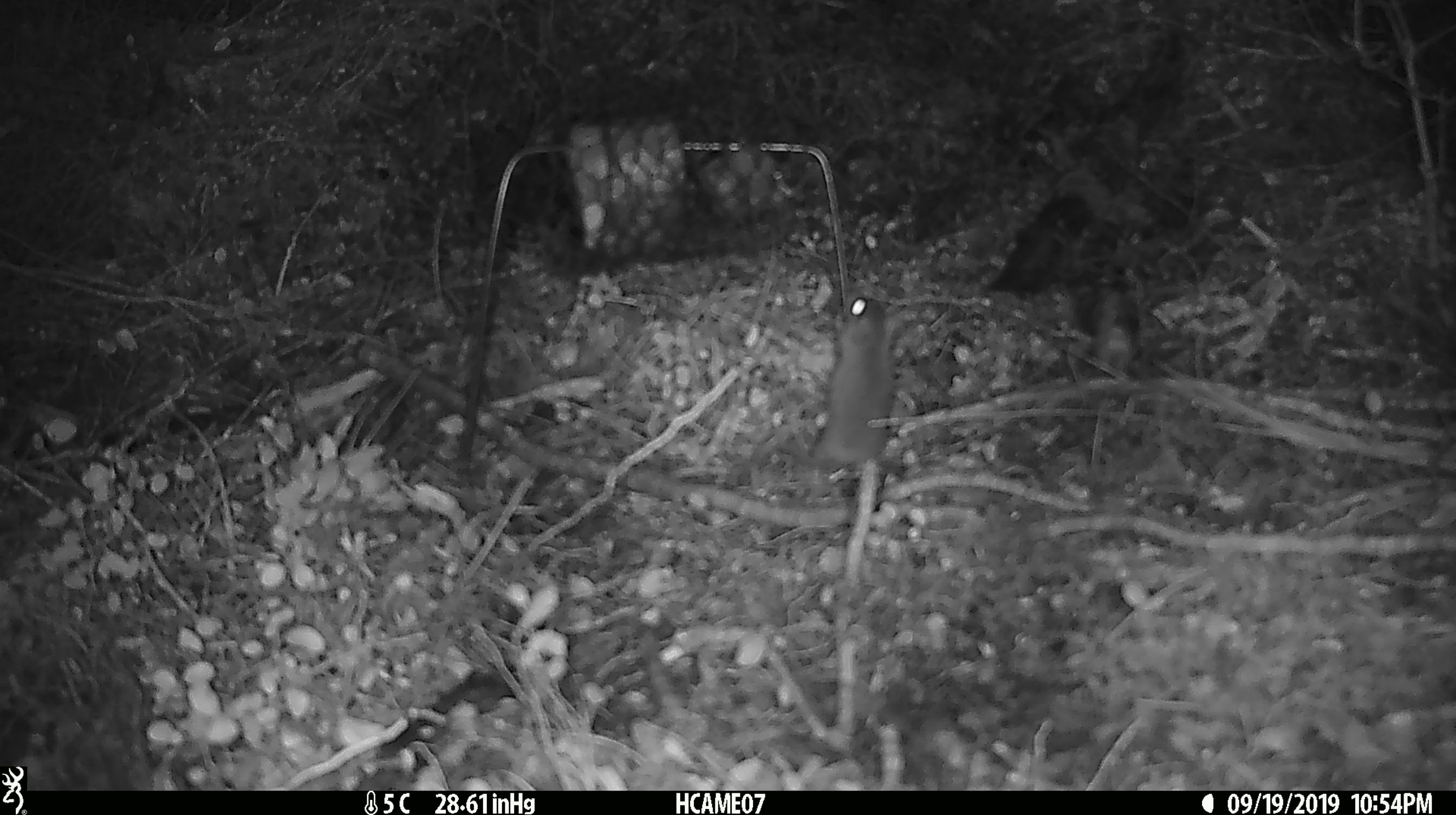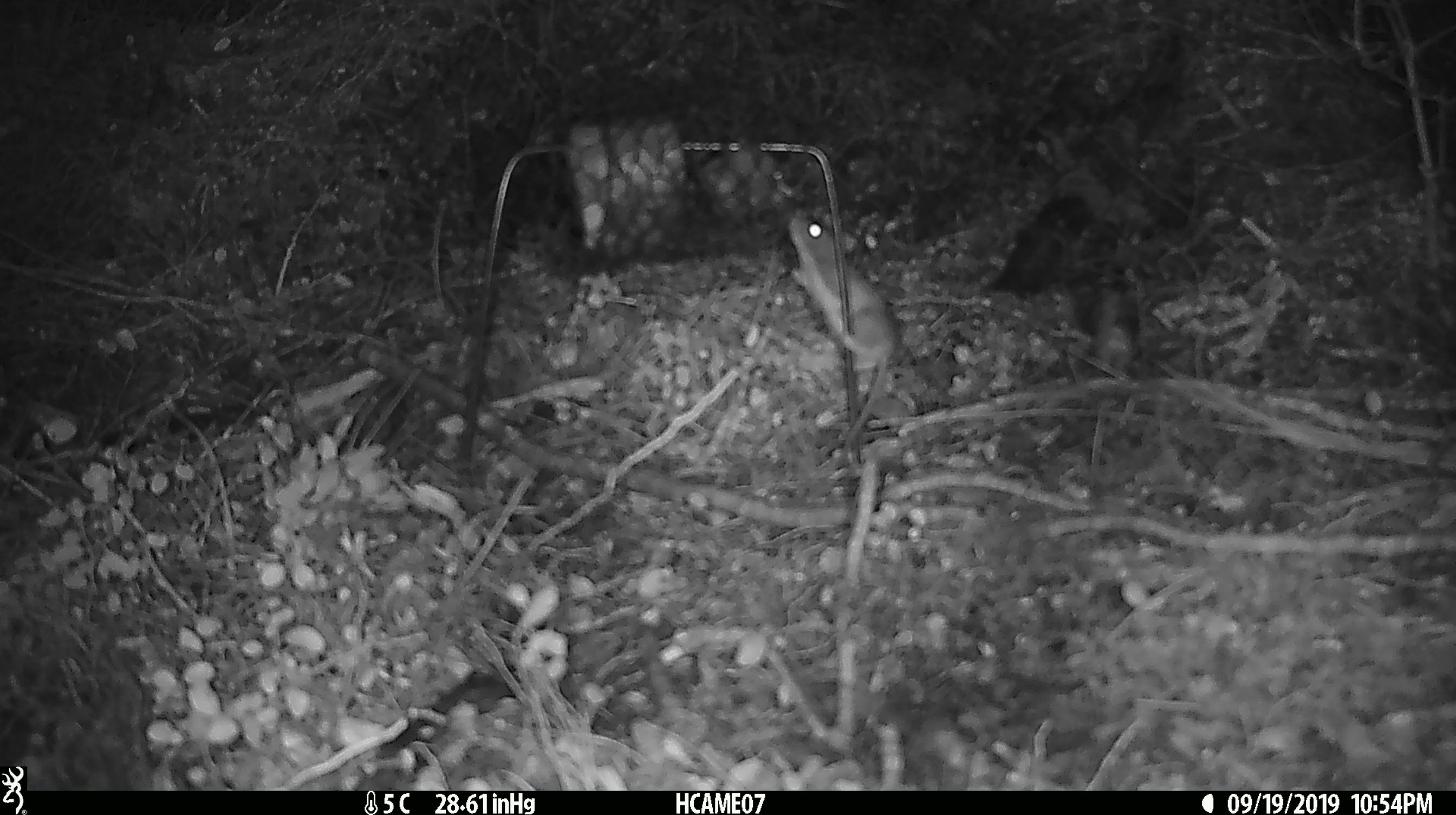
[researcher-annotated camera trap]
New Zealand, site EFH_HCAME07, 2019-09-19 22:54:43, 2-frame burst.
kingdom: Animalia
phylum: Chordata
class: Mammalia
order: Rodentia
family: Muridae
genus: Mus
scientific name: Mus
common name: mouse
Mouse (Mus).